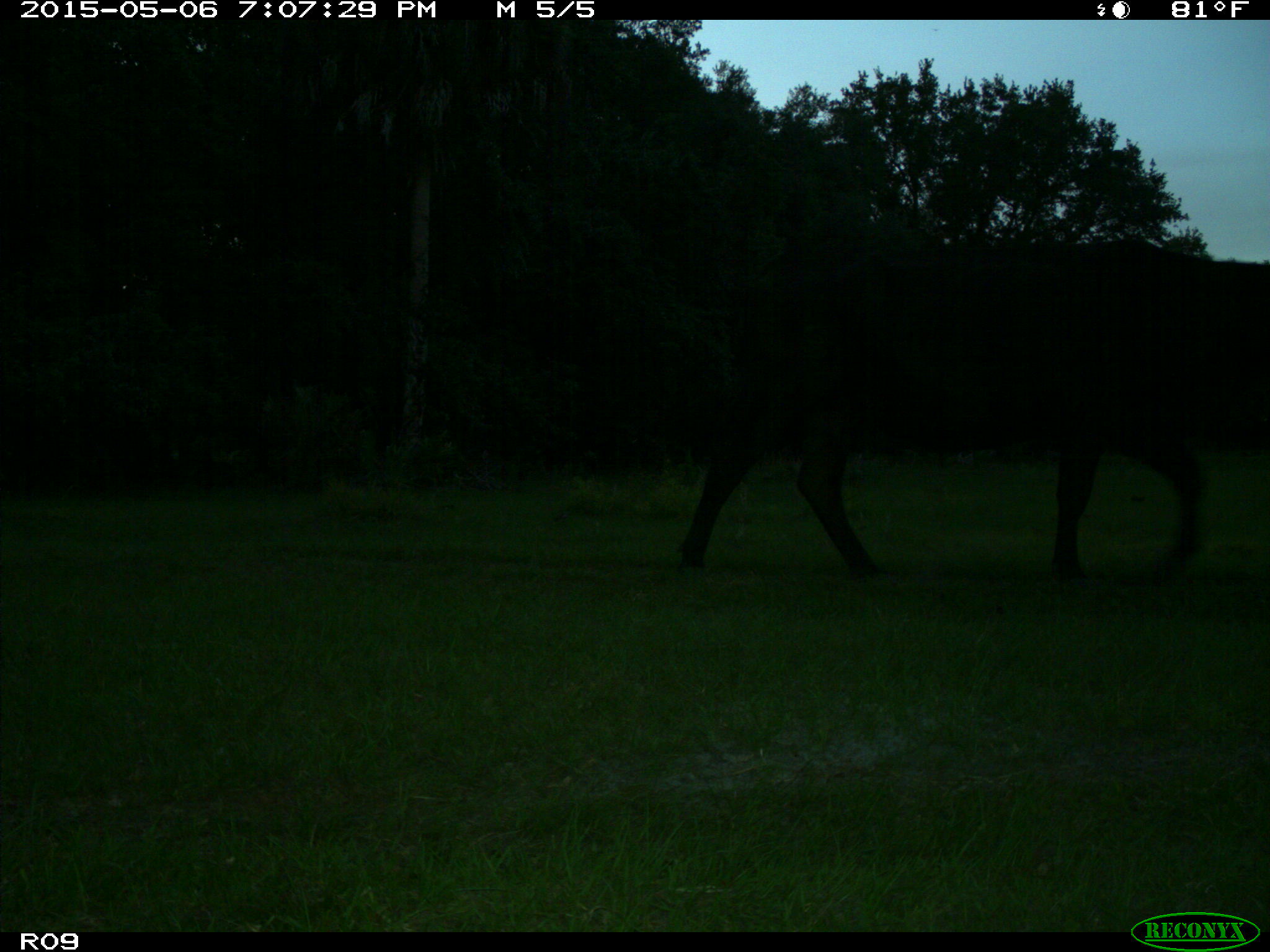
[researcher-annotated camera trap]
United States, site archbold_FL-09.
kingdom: Animalia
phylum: Chordata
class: Mammalia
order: Artiodactyla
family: Bovidae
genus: Bos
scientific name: Bos taurus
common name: domestic cow